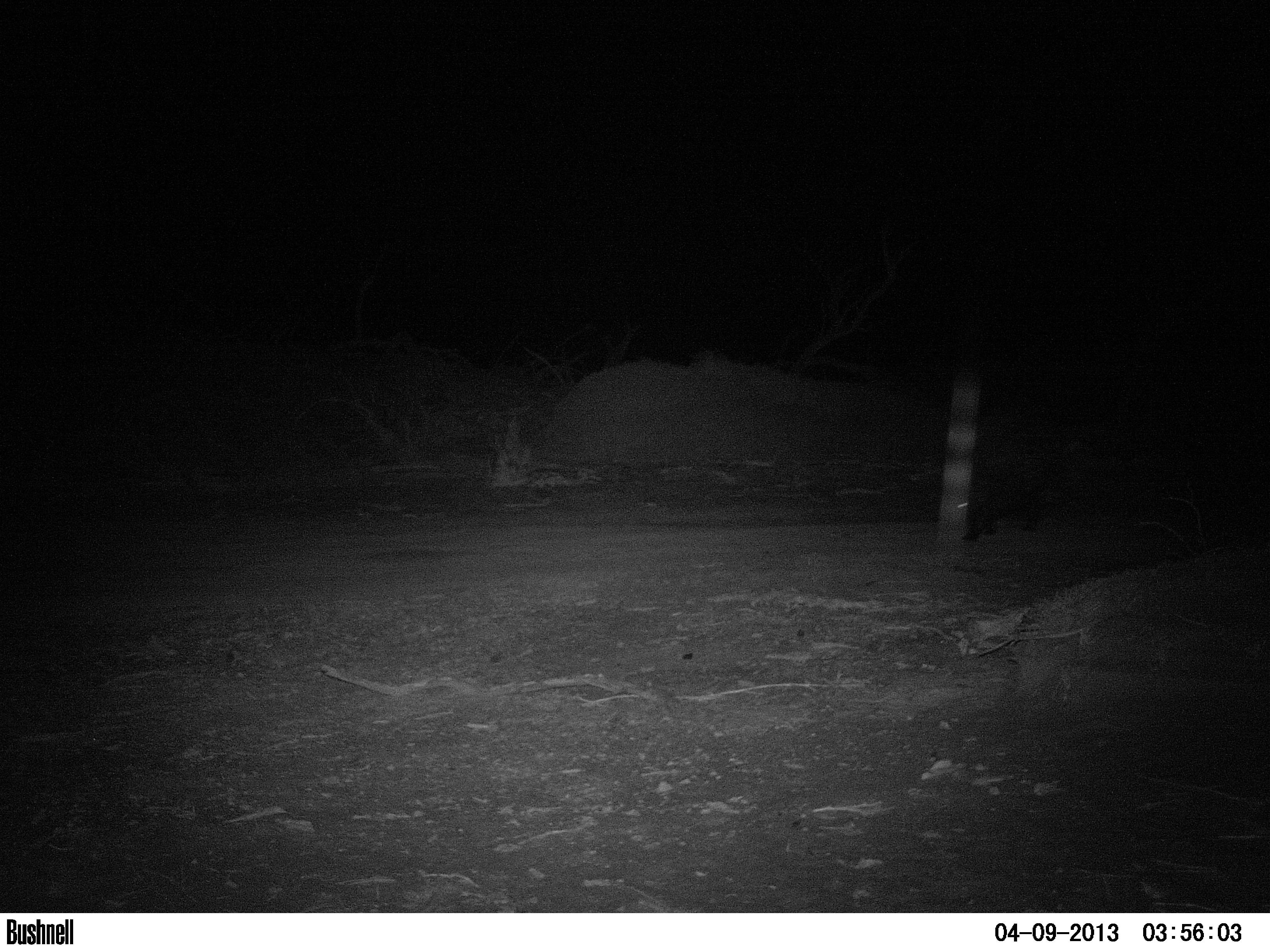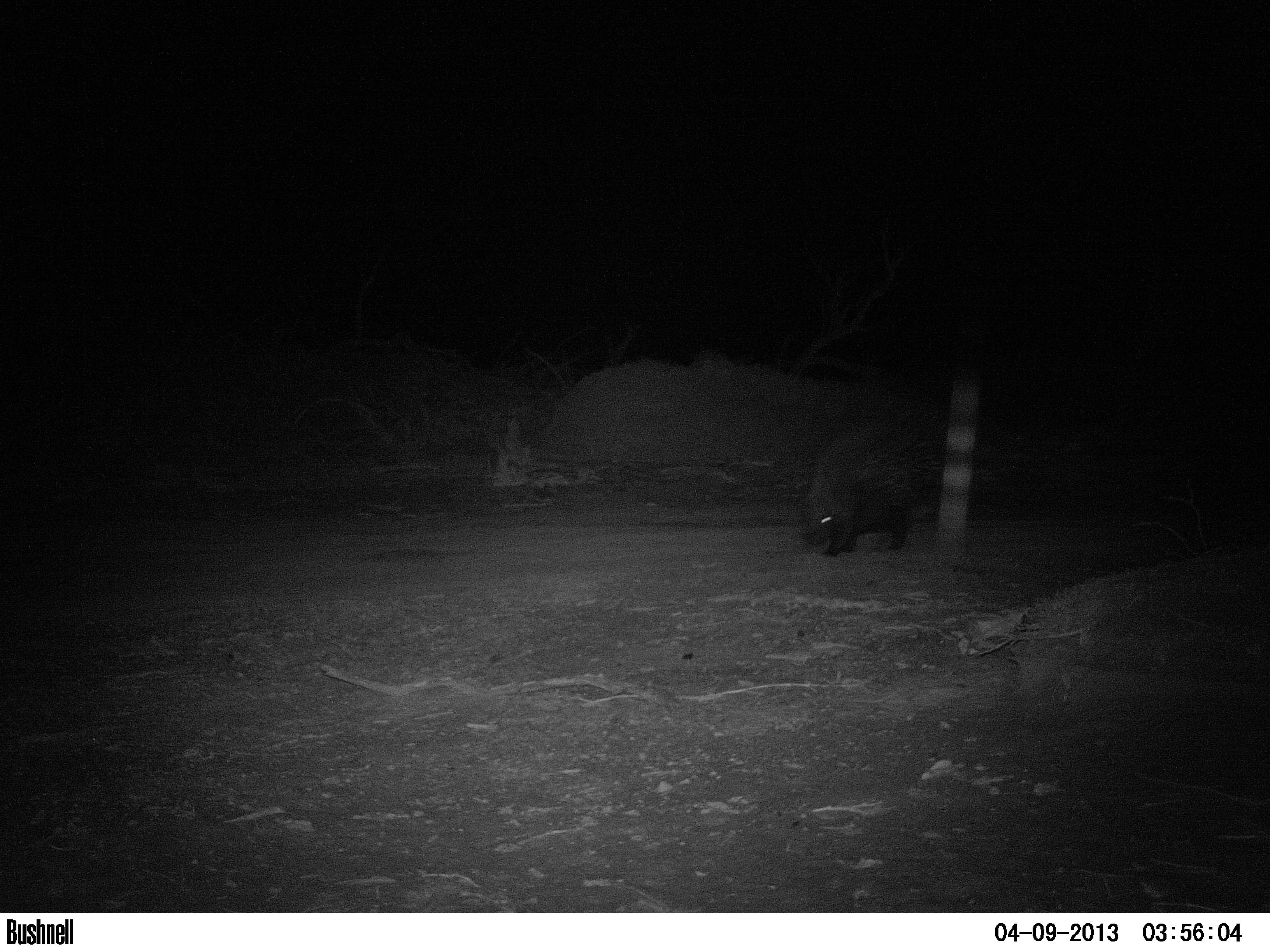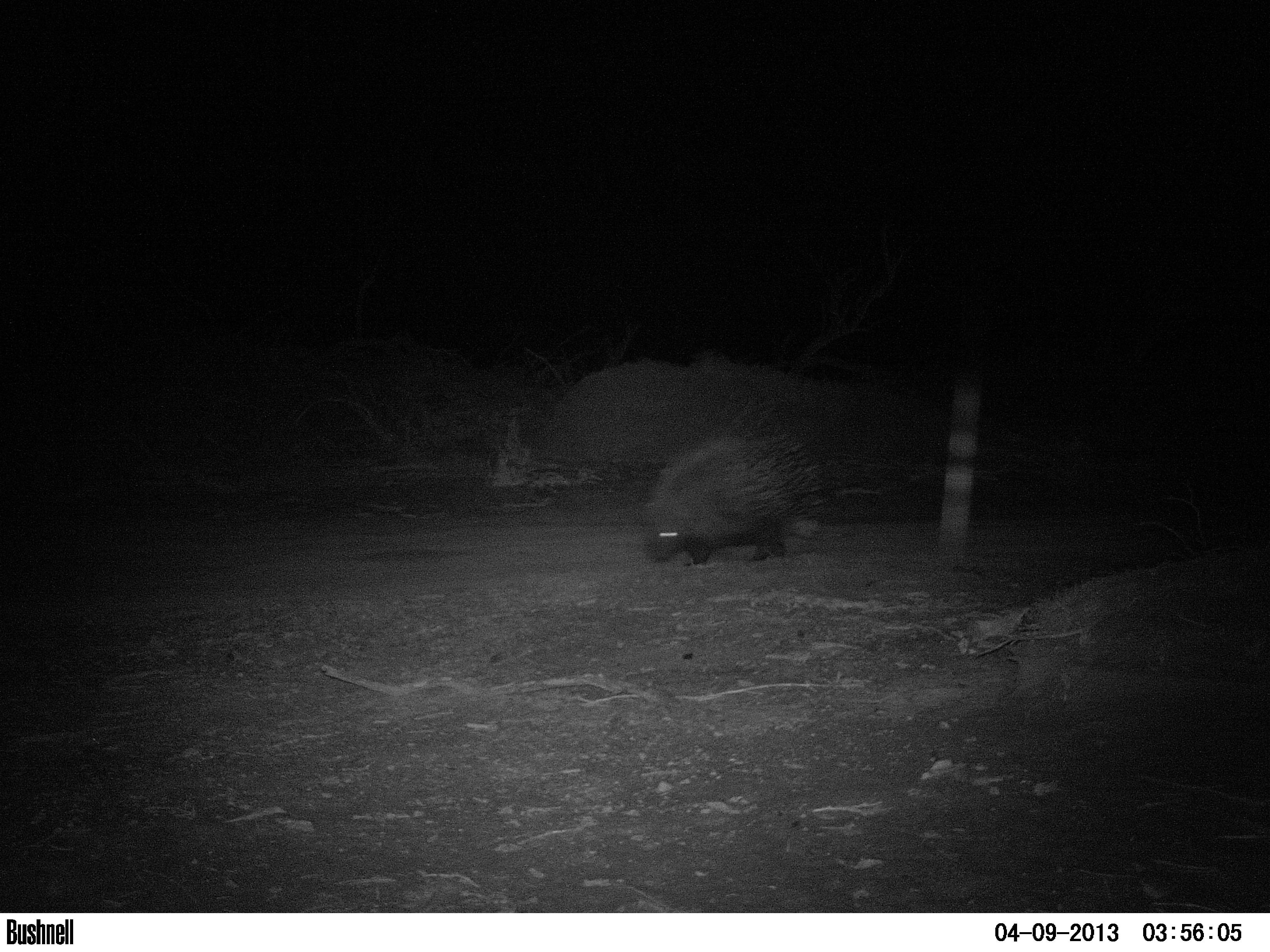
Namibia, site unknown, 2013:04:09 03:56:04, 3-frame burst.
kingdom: Animalia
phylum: Chordata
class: Mammalia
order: Rodentia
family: Hystricidae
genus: Hystrix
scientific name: Hystrix africaeaustralis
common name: cape porcupine